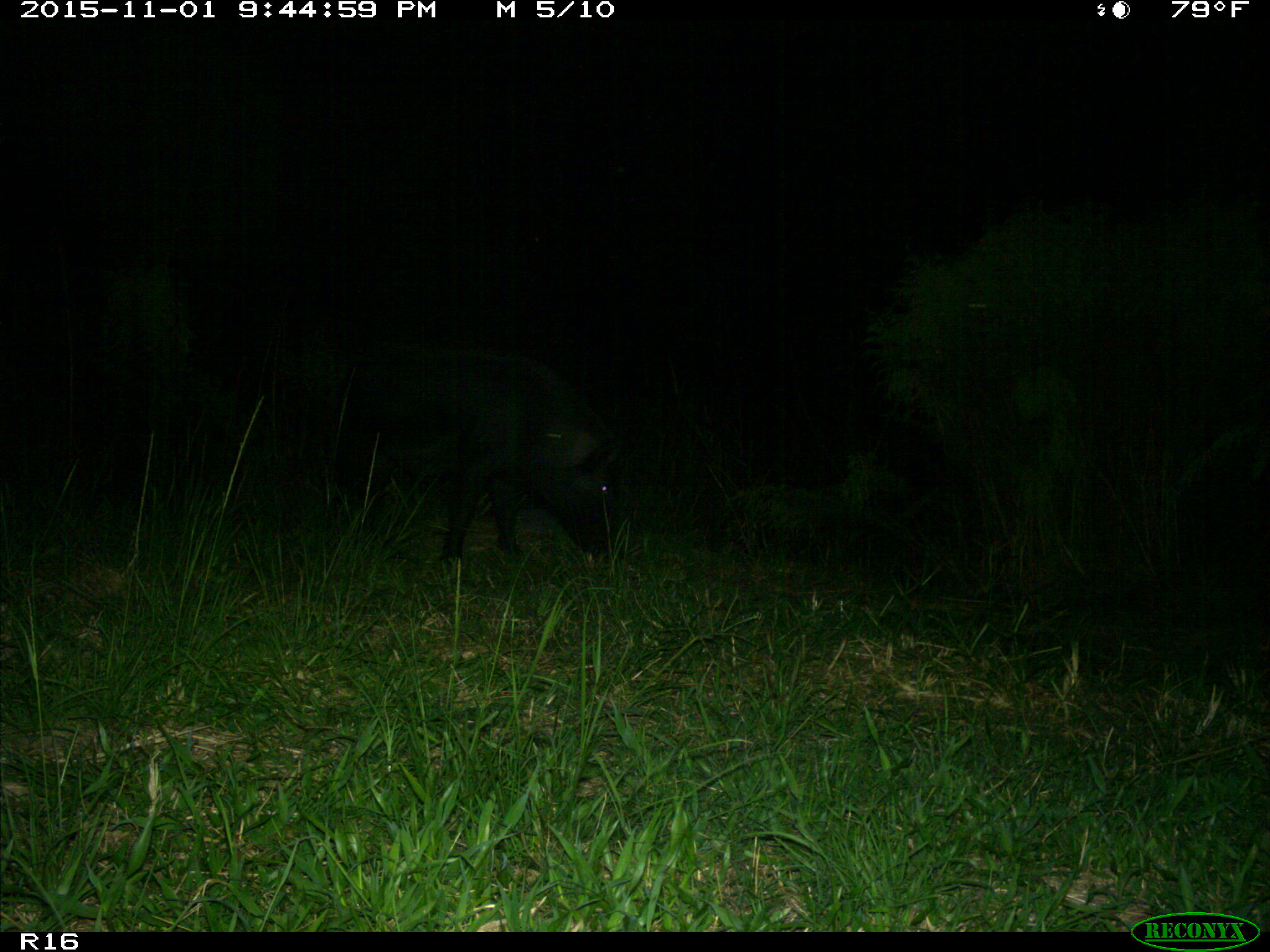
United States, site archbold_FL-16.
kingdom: Animalia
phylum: Chordata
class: Mammalia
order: Artiodactyla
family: Suidae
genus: Sus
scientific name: Sus scrofa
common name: wild boar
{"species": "Sus scrofa (wild boar)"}